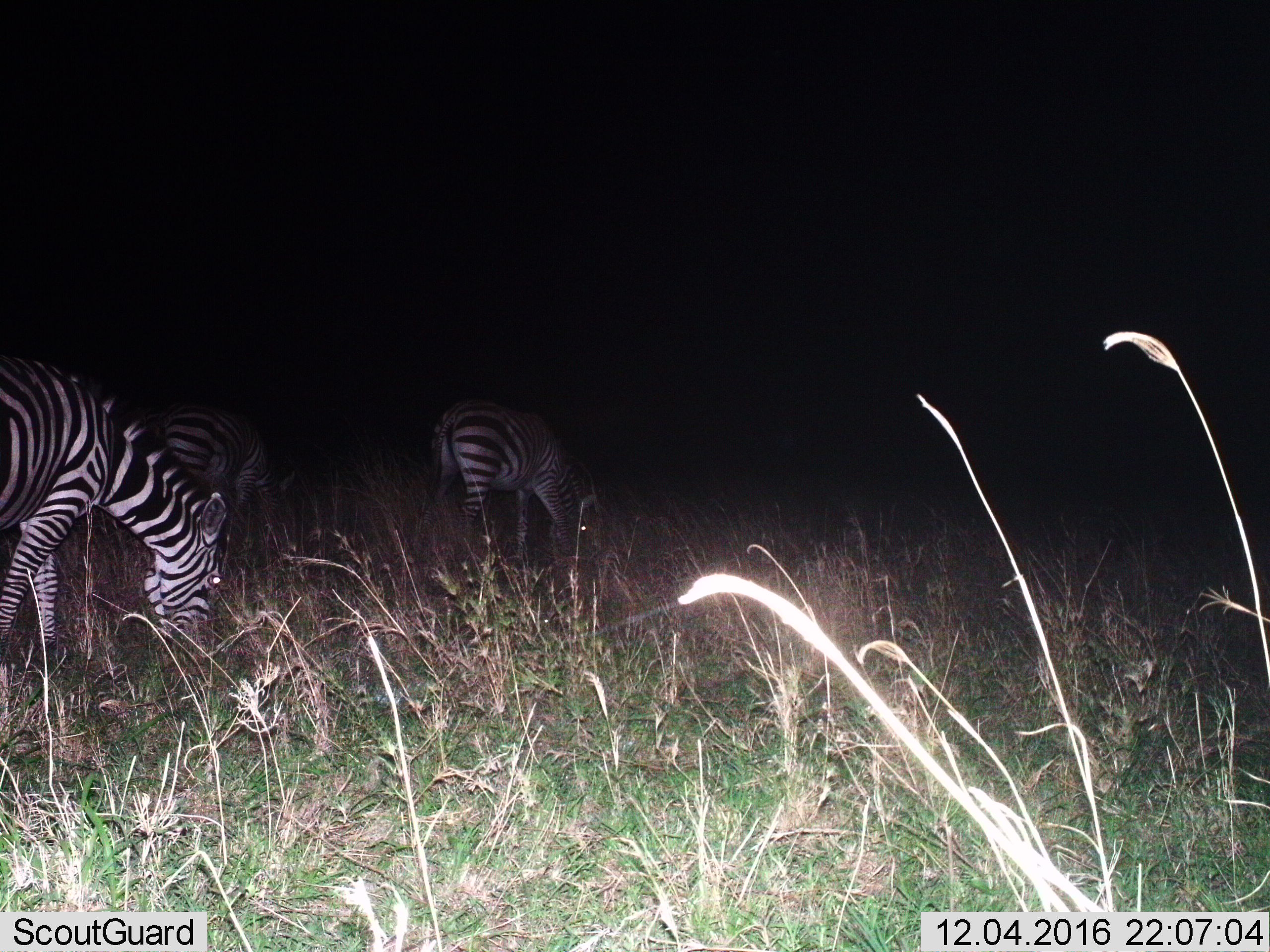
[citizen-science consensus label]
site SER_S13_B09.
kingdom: Animalia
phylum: Chordata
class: Mammalia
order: Perissodactyla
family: Equidae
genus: Equus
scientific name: Equus quagga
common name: plains zebra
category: zebraplains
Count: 3.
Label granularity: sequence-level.